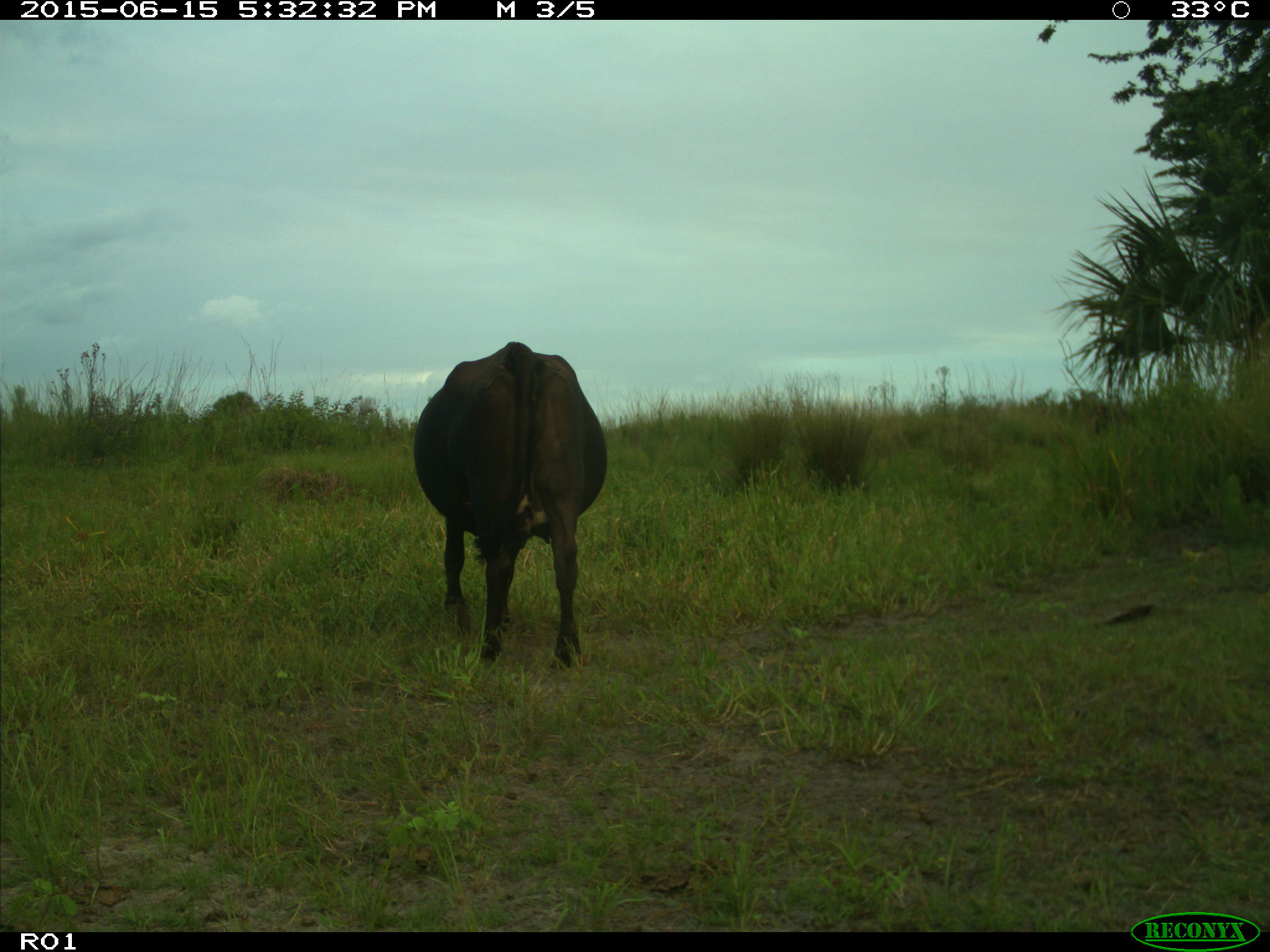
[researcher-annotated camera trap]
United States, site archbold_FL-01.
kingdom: Animalia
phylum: Chordata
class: Mammalia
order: Artiodactyla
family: Bovidae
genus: Bos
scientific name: Bos taurus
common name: domestic cow